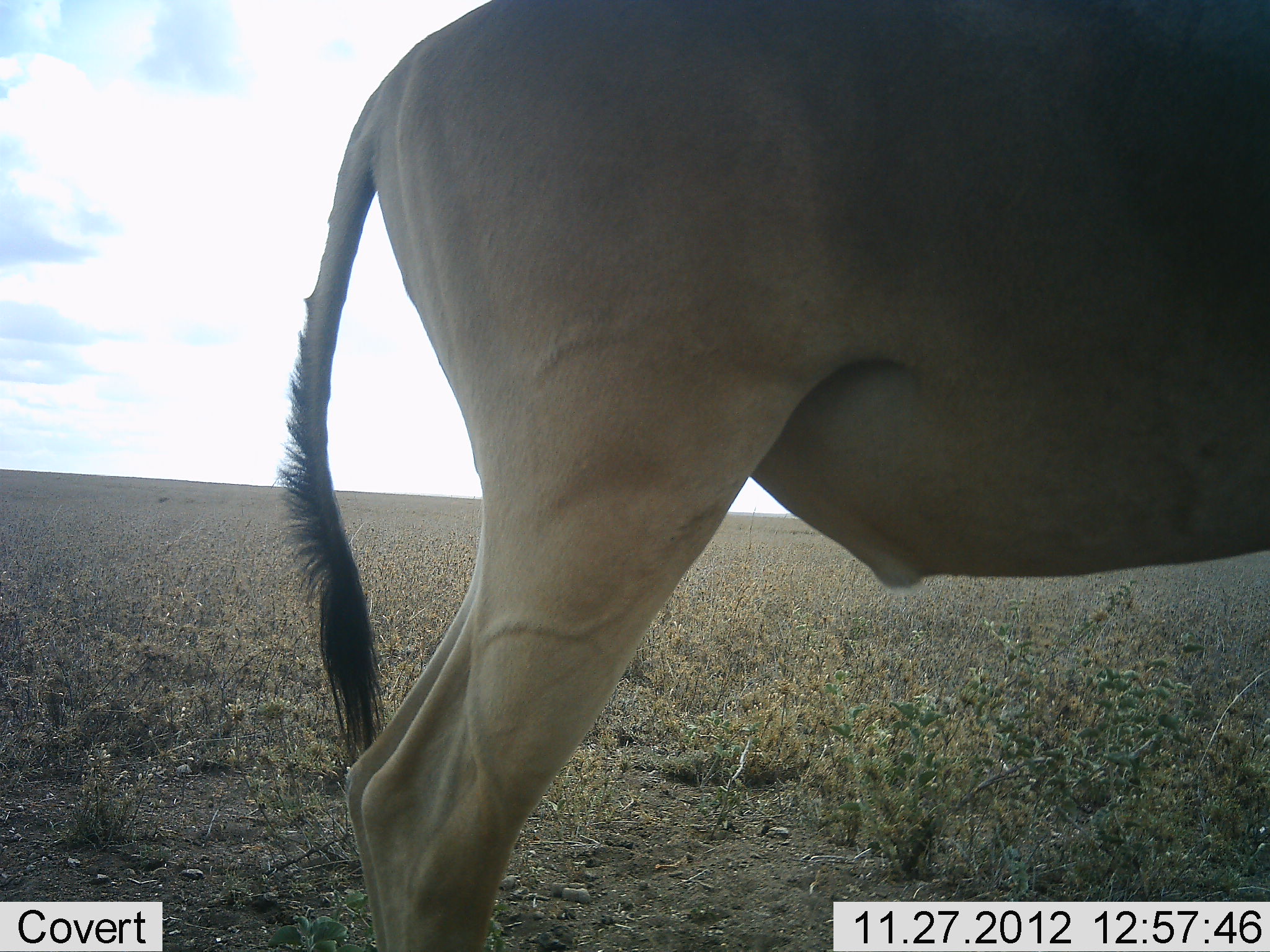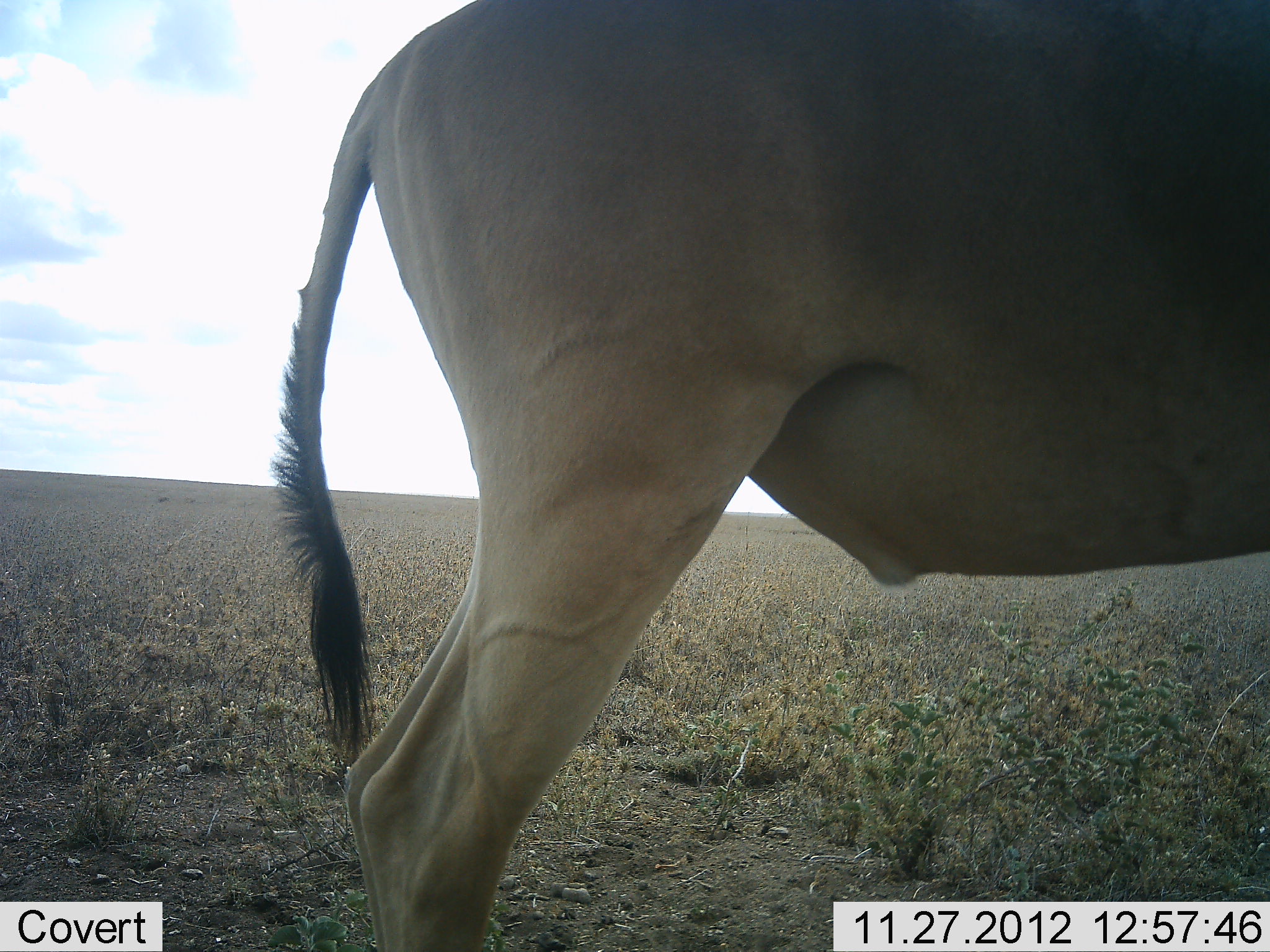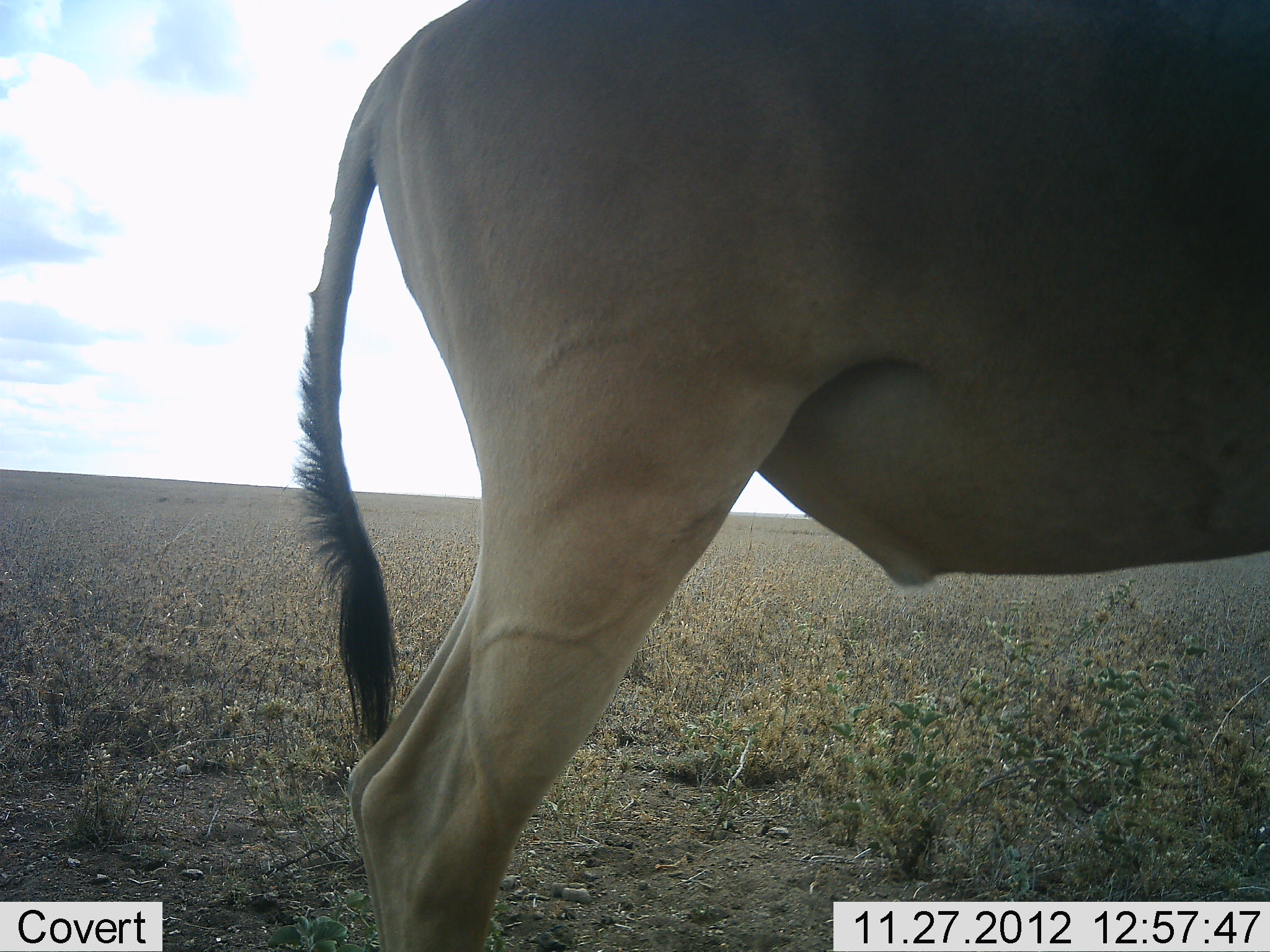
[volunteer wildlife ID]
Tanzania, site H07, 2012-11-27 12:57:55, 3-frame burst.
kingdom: Animalia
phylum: Chordata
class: Mammalia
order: Artiodactyla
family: Bovidae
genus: Alcelaphus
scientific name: Alcelaphus buselaphus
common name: hartebeest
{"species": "hartebeest (Alcelaphus buselaphus)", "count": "1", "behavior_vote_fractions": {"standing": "100%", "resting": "0%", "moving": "0%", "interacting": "0%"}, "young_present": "0%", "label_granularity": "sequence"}